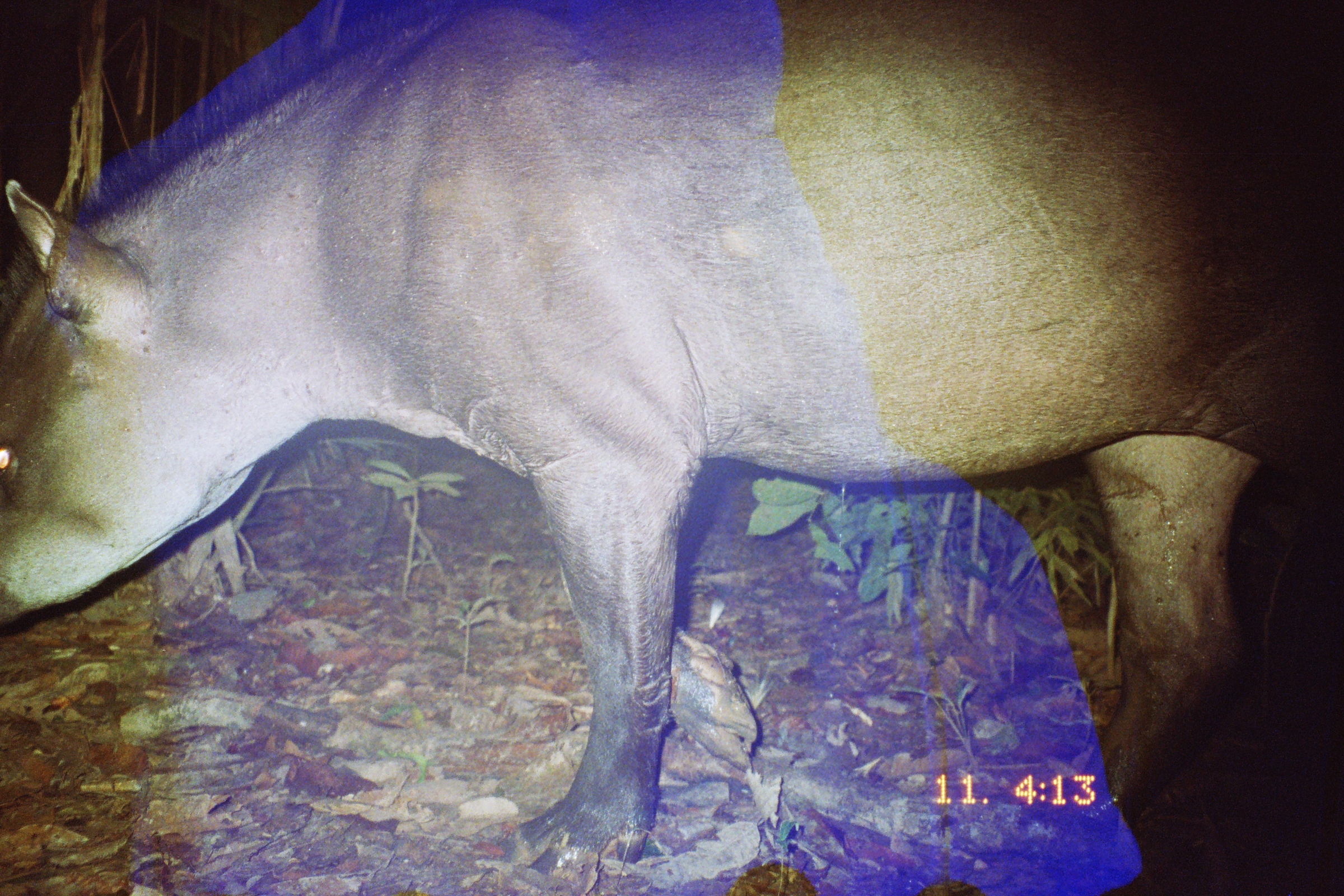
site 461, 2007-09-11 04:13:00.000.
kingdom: Animalia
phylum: Chordata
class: Mammalia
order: Perissodactyla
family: Tapiridae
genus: Tapirus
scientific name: Tapirus terrestris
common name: south american tapir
Tapirus terrestris (south american tapir).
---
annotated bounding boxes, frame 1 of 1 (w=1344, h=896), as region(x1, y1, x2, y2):
tapirus terrestris: region(0, 0, 1344, 890)